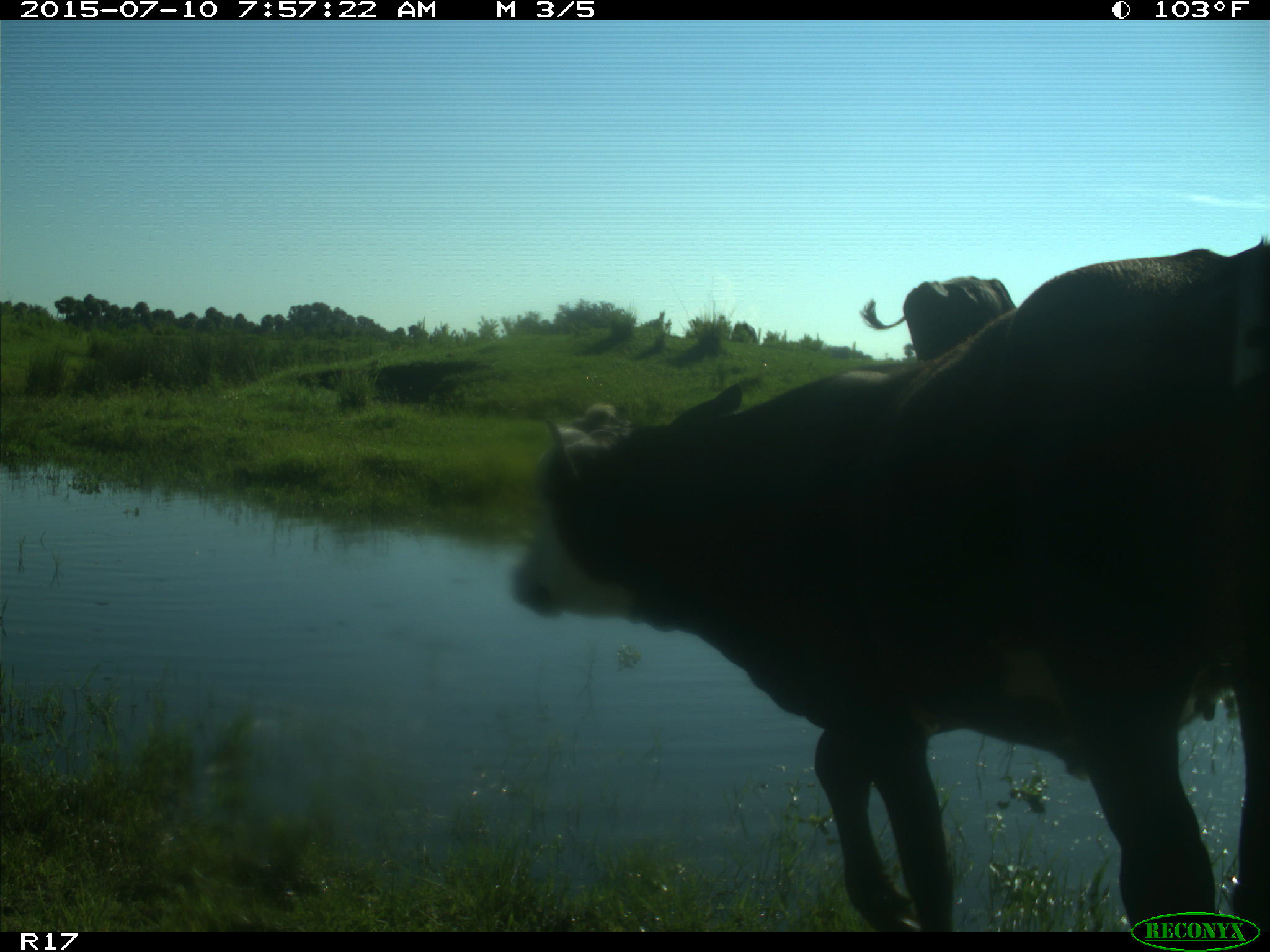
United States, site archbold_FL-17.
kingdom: Animalia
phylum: Chordata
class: Mammalia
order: Artiodactyla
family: Bovidae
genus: Bos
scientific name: Bos taurus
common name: domestic cow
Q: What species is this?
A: Bos taurus (domestic cow).